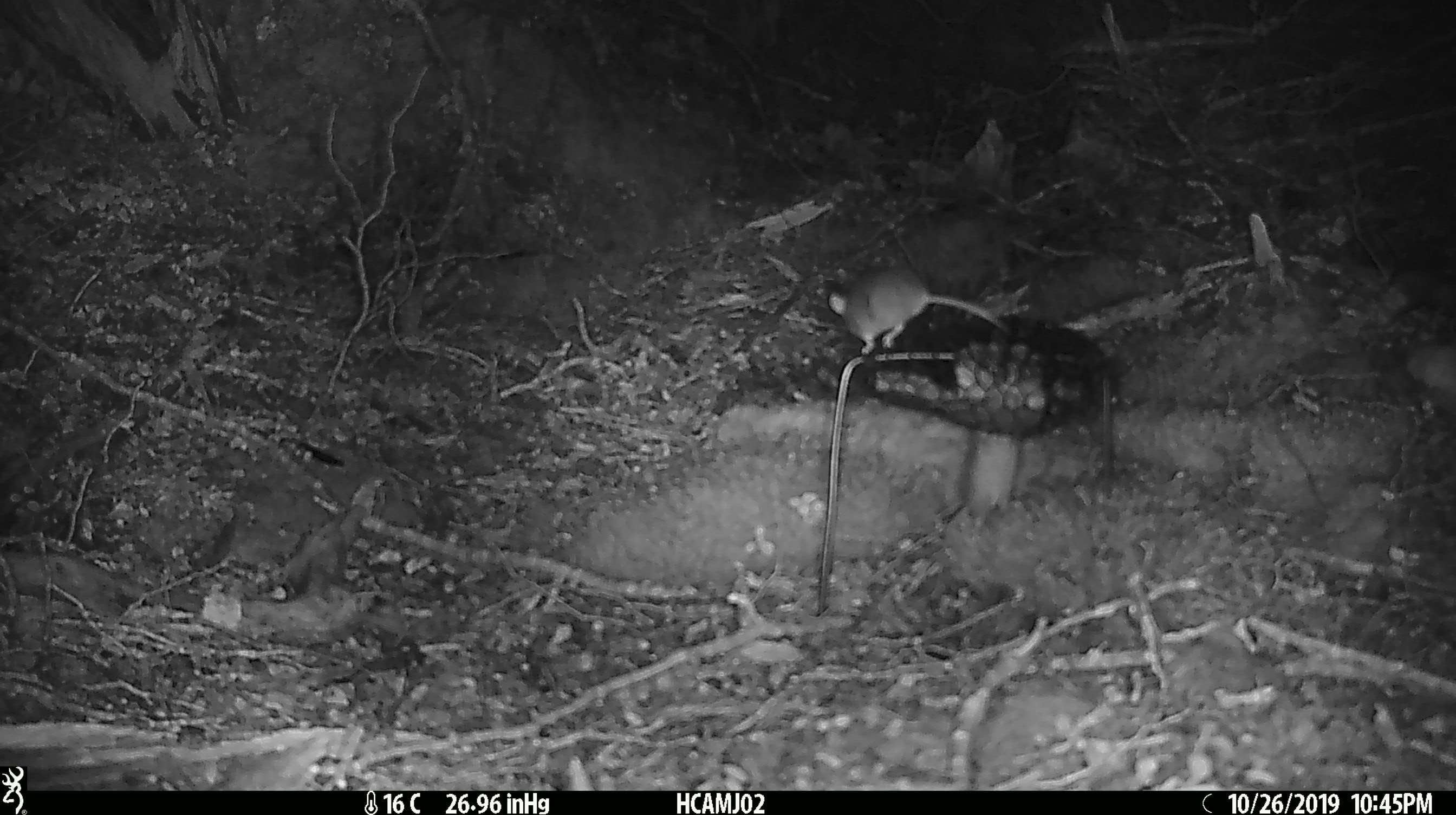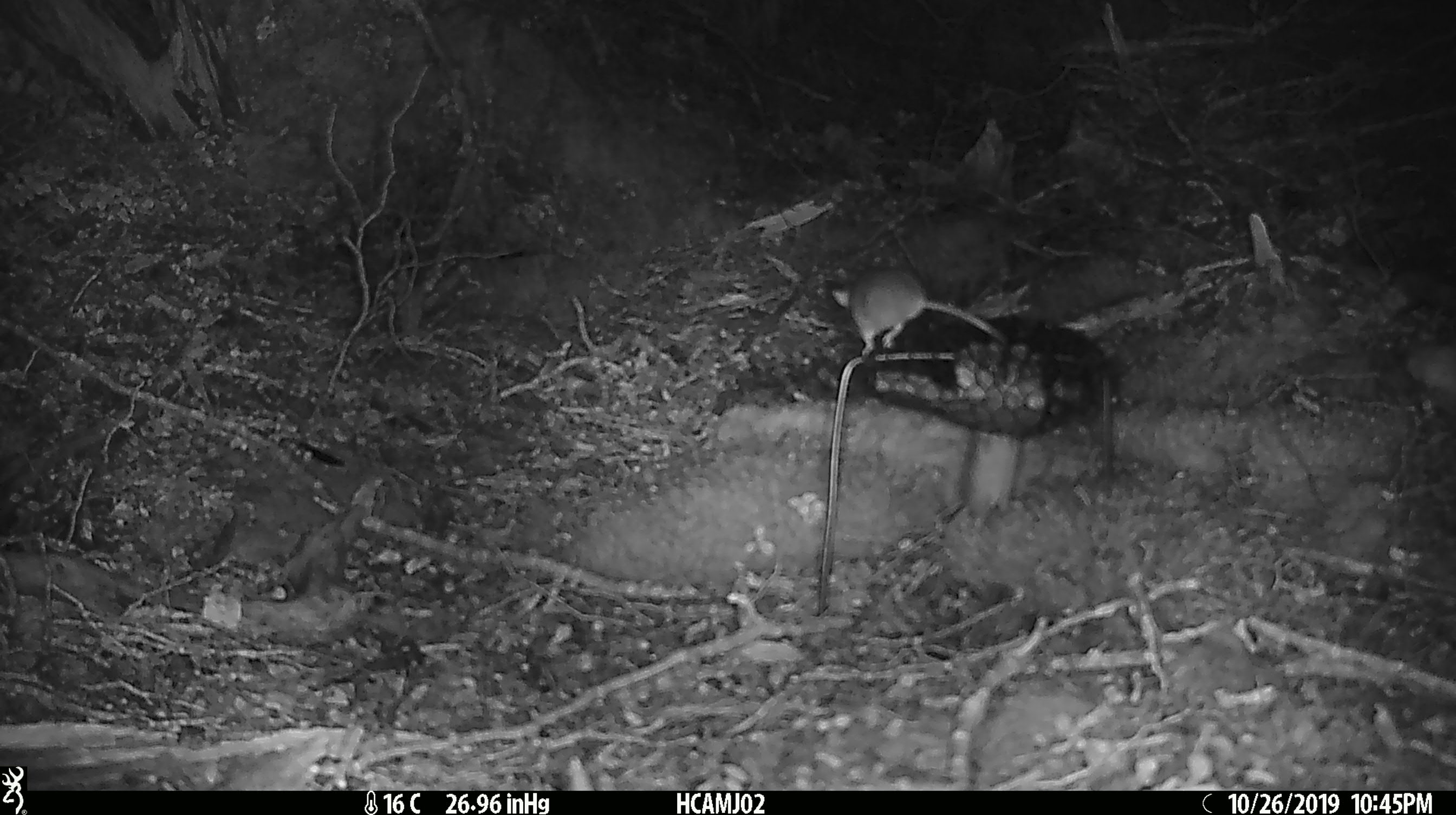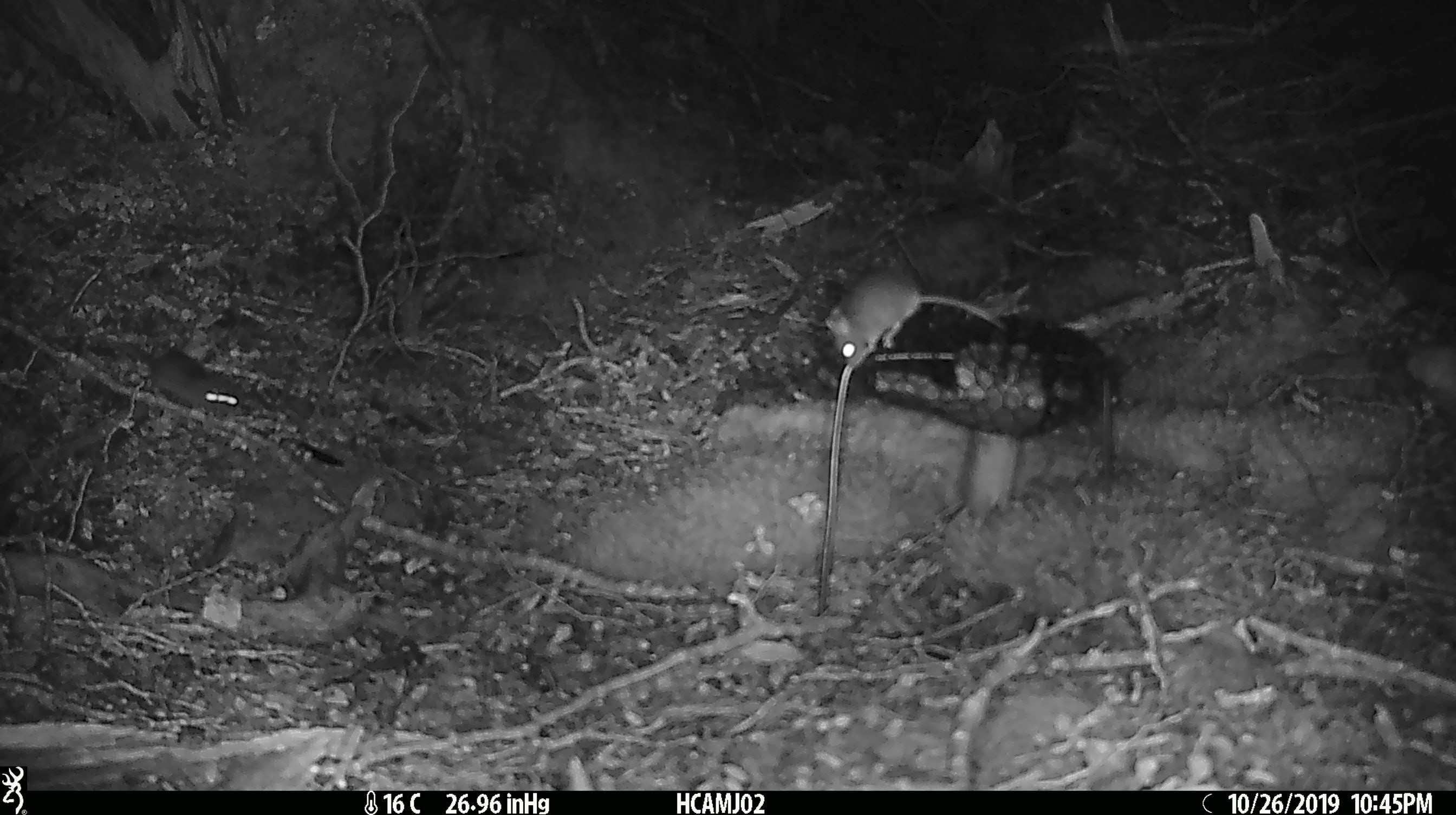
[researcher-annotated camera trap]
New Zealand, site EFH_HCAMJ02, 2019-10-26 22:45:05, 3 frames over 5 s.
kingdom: Animalia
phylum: Chordata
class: Mammalia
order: Rodentia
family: Muridae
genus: Mus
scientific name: Mus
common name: mouse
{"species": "mouse (Mus)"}